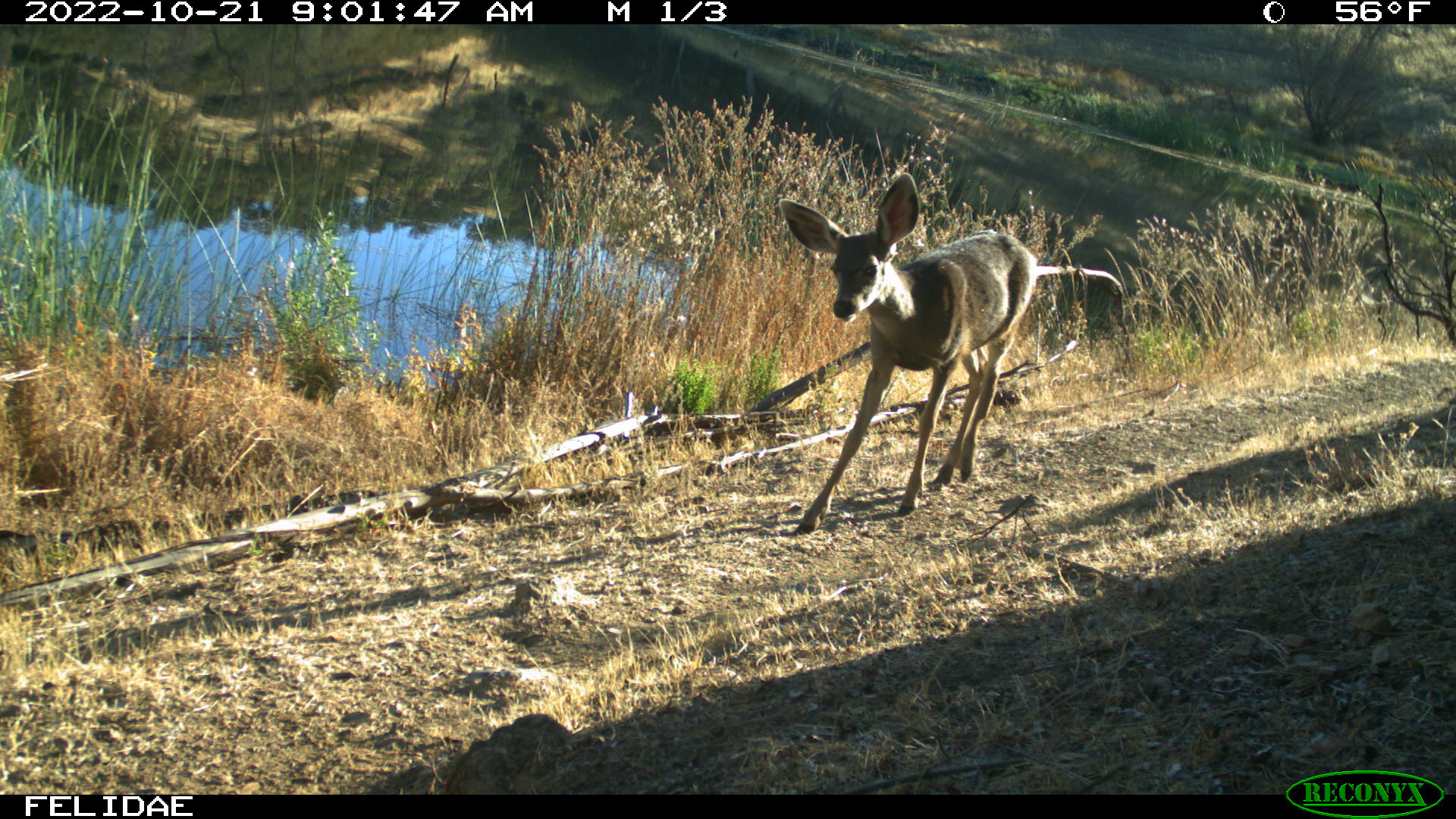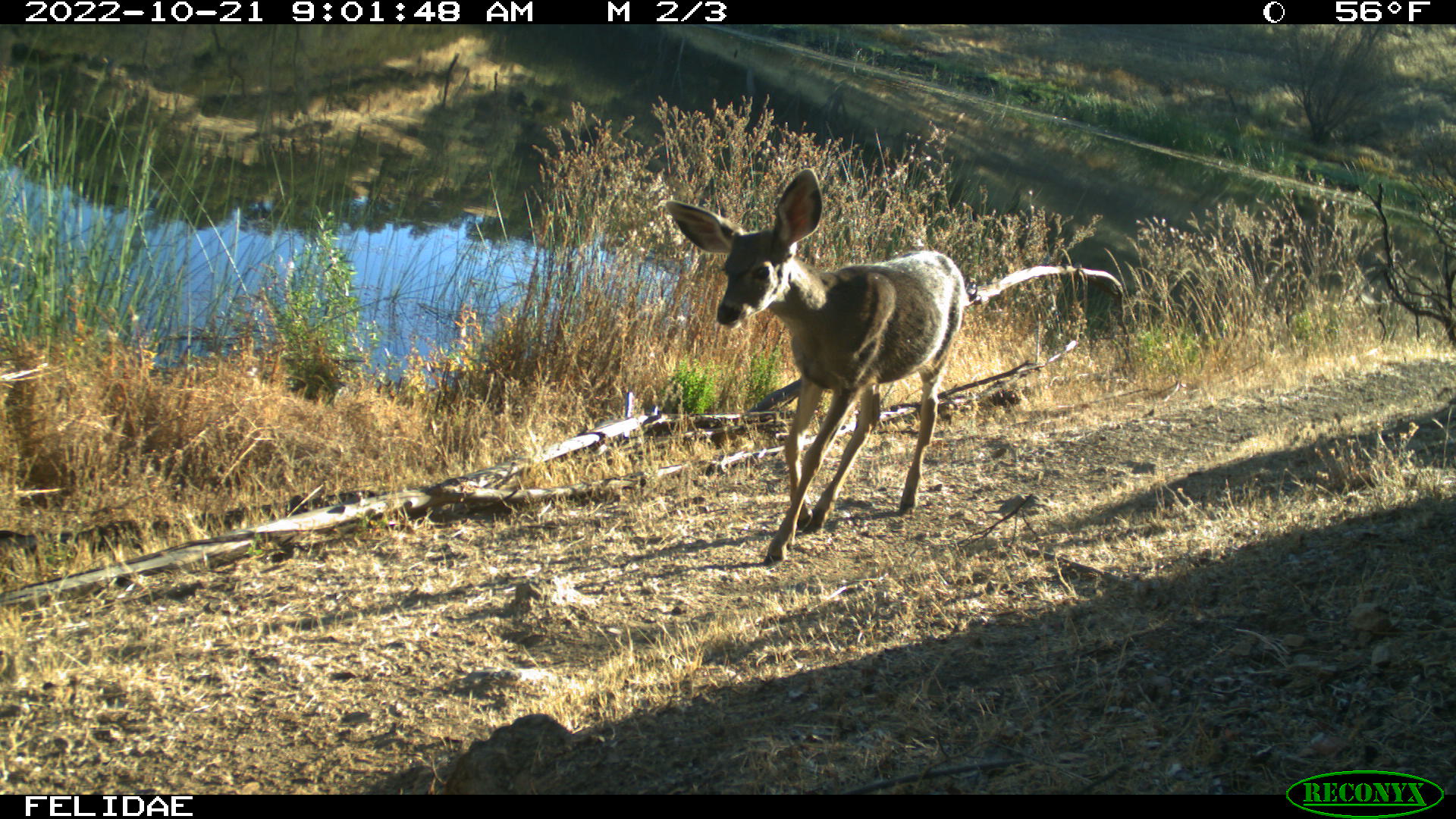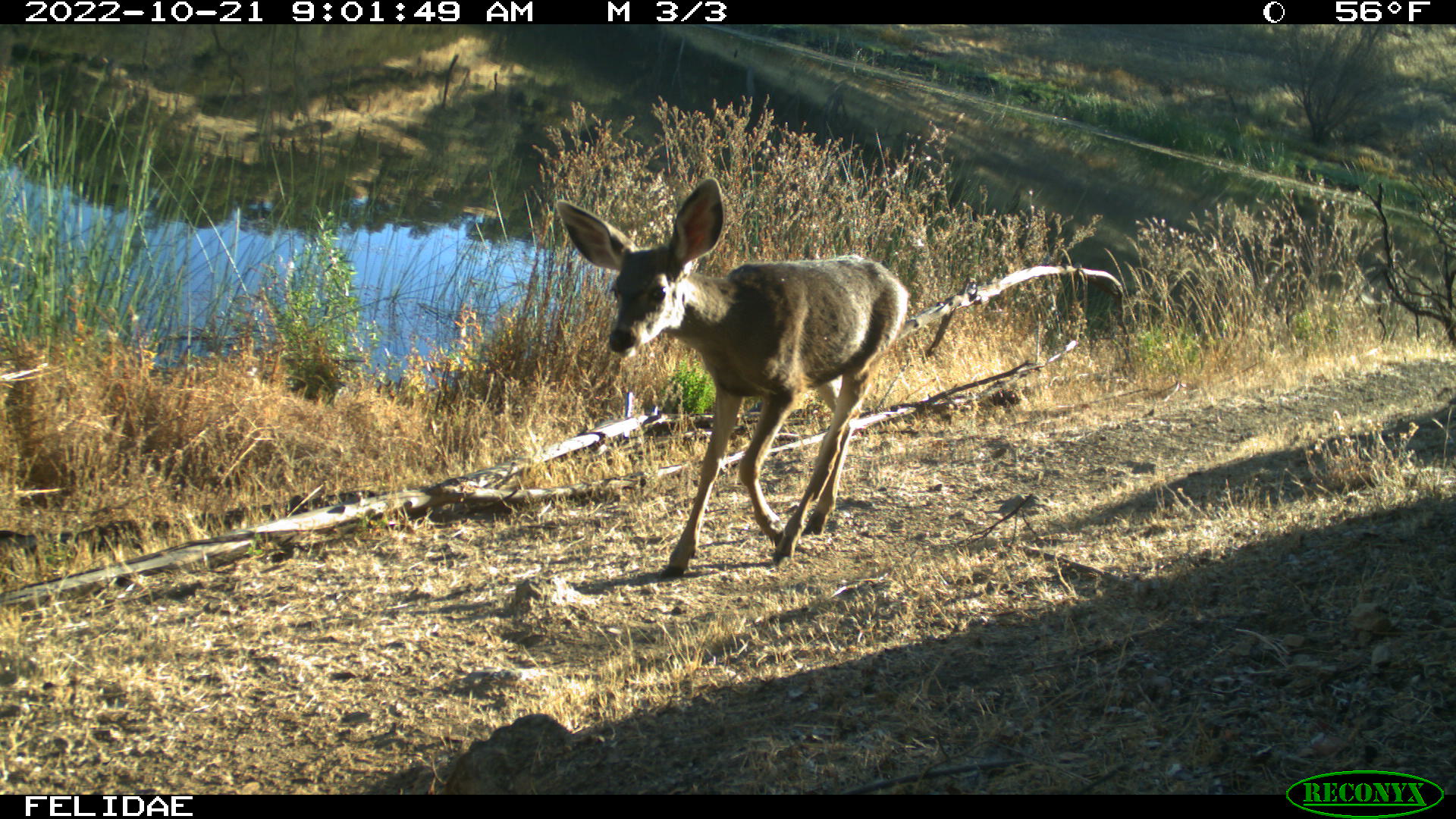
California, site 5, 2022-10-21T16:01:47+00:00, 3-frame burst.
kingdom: Animalia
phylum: Chordata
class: Mammalia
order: Artiodactyla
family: Cervidae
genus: Odocoileus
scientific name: Odocoileus hemionus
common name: mule deer